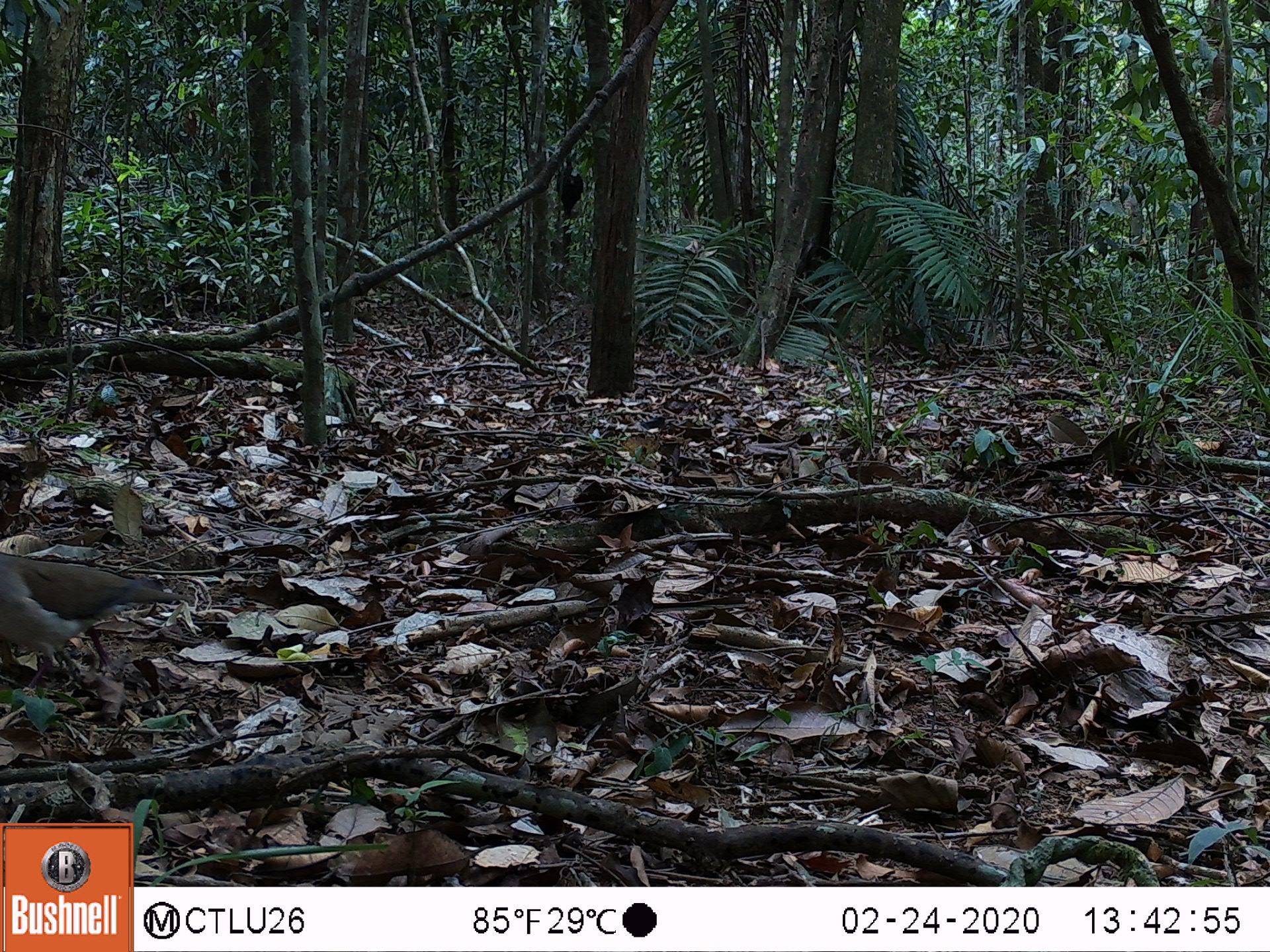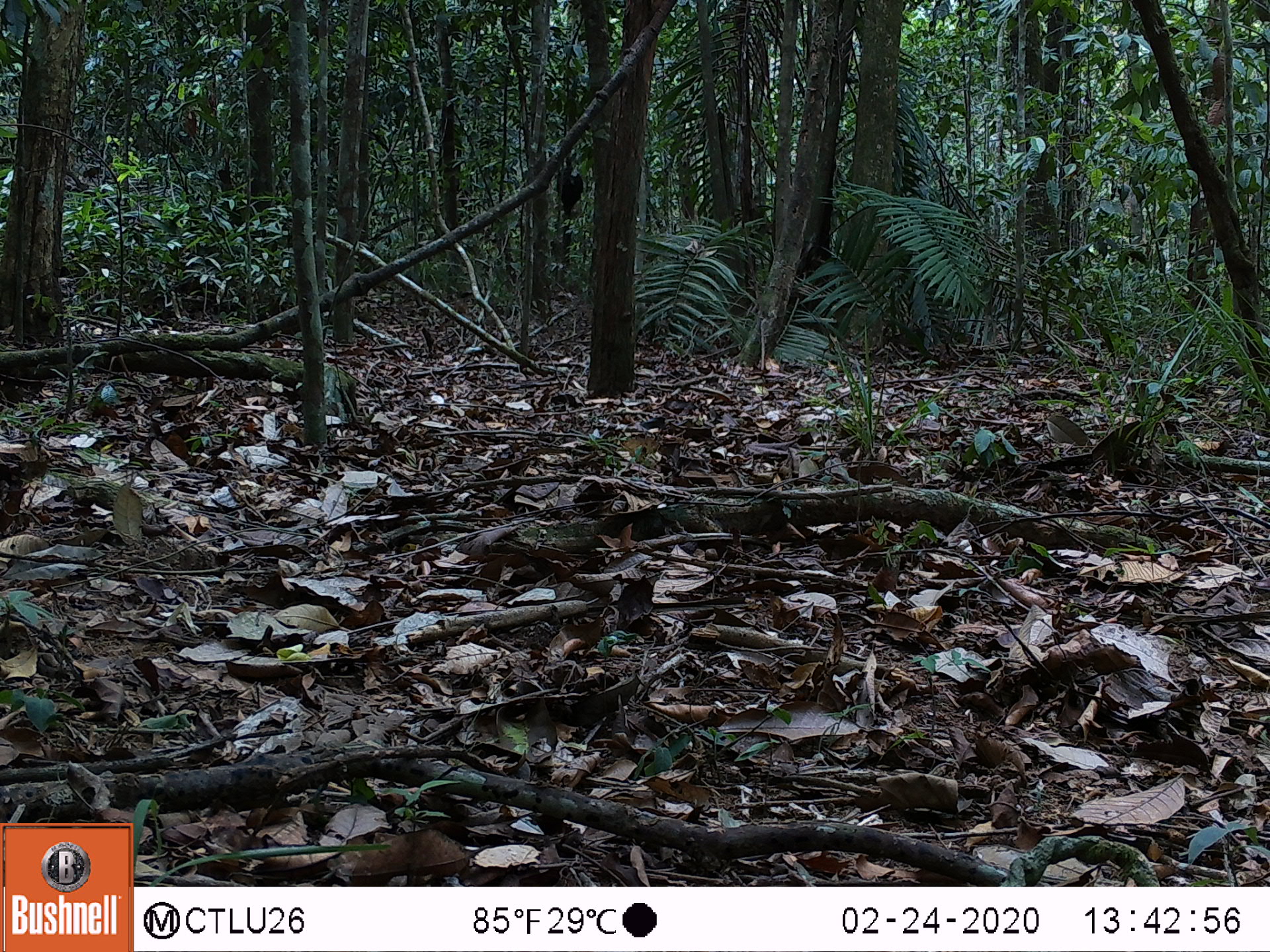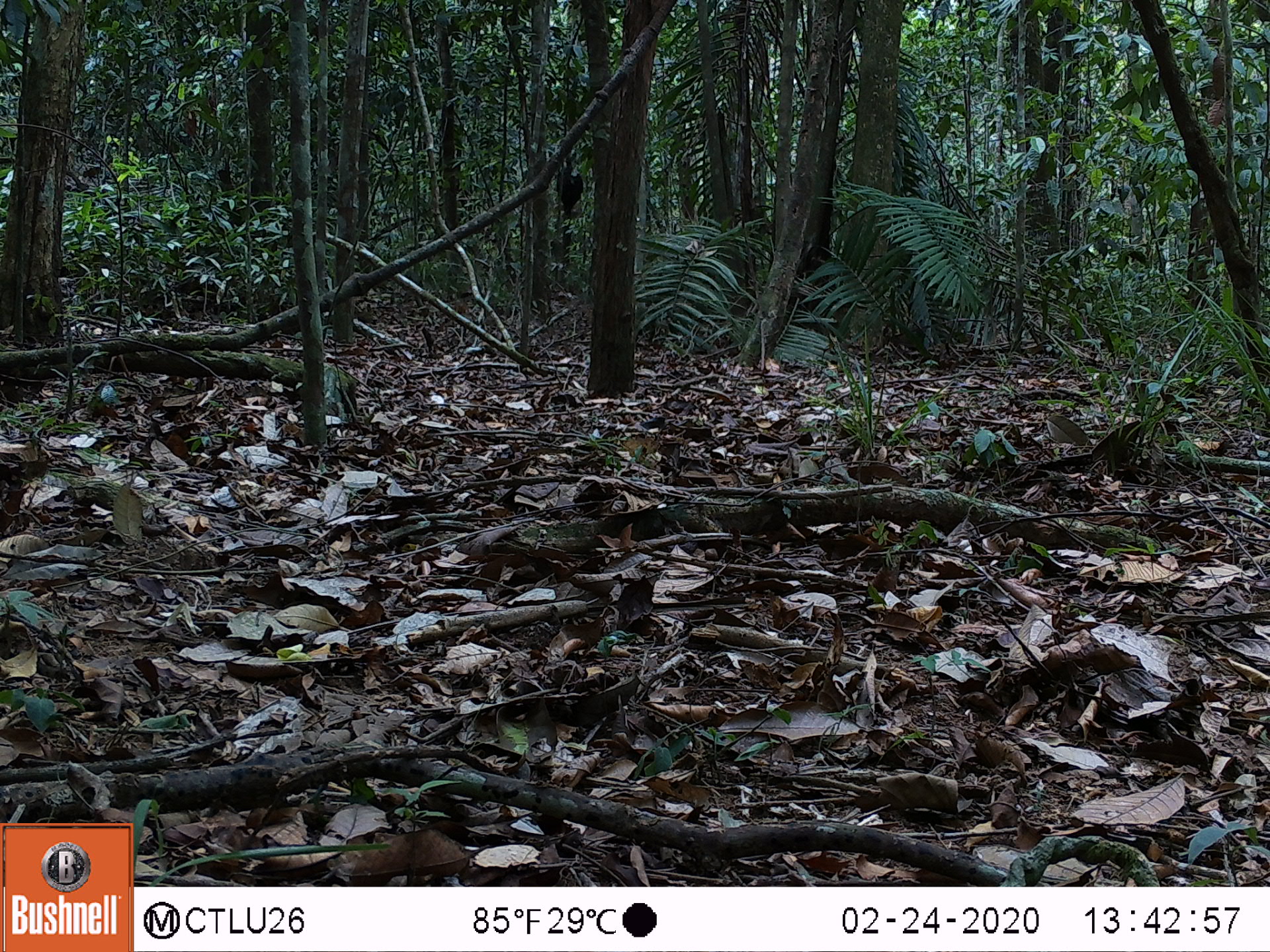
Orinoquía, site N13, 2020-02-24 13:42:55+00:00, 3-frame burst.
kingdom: Animalia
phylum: Chordata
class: Aves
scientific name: Aves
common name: bird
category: unknown bird